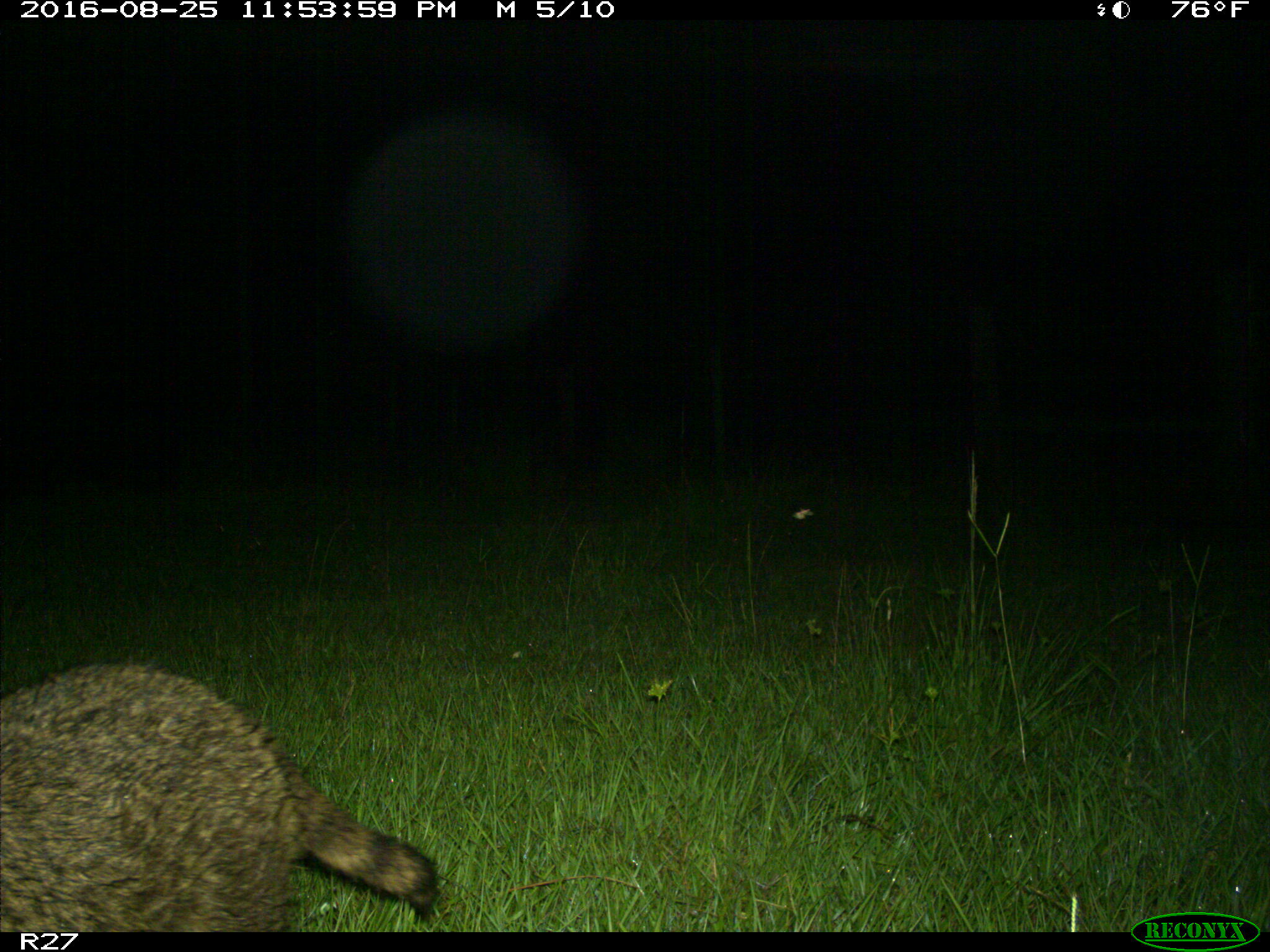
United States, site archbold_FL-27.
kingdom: Animalia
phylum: Chordata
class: Mammalia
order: Carnivora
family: Procyonidae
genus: Procyon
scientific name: Procyon lotor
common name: common raccoon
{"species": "Procyon lotor (common raccoon)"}